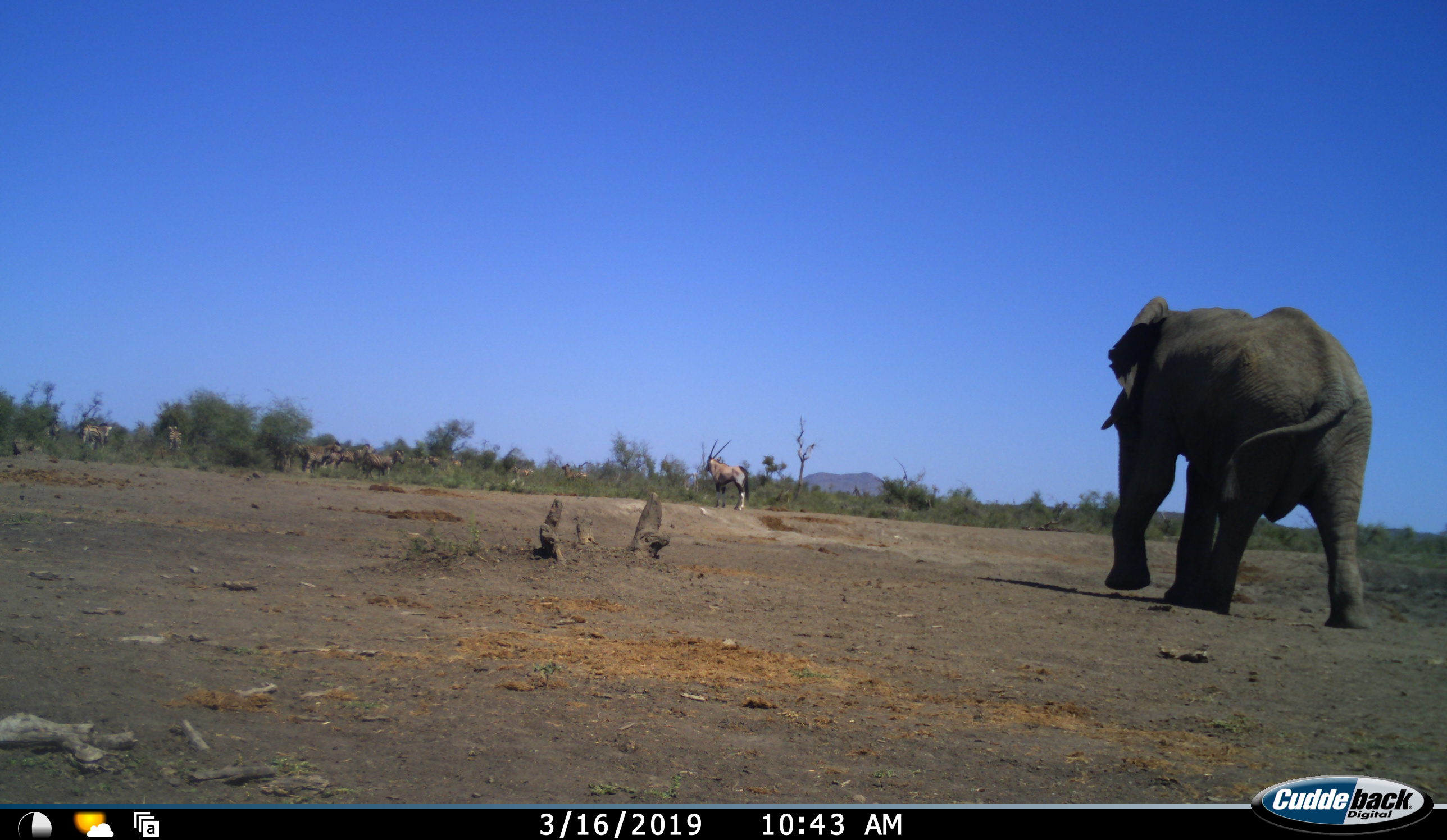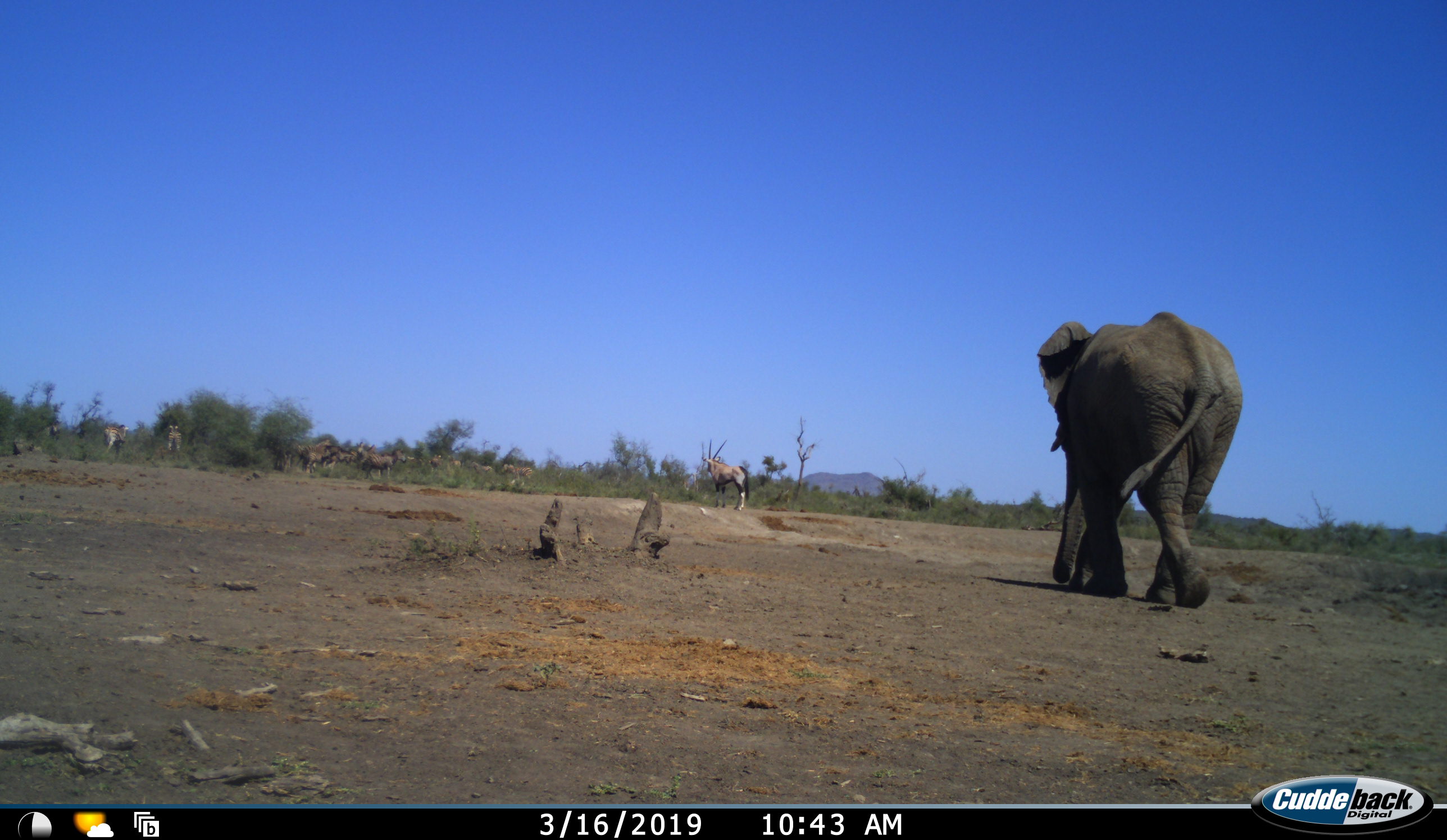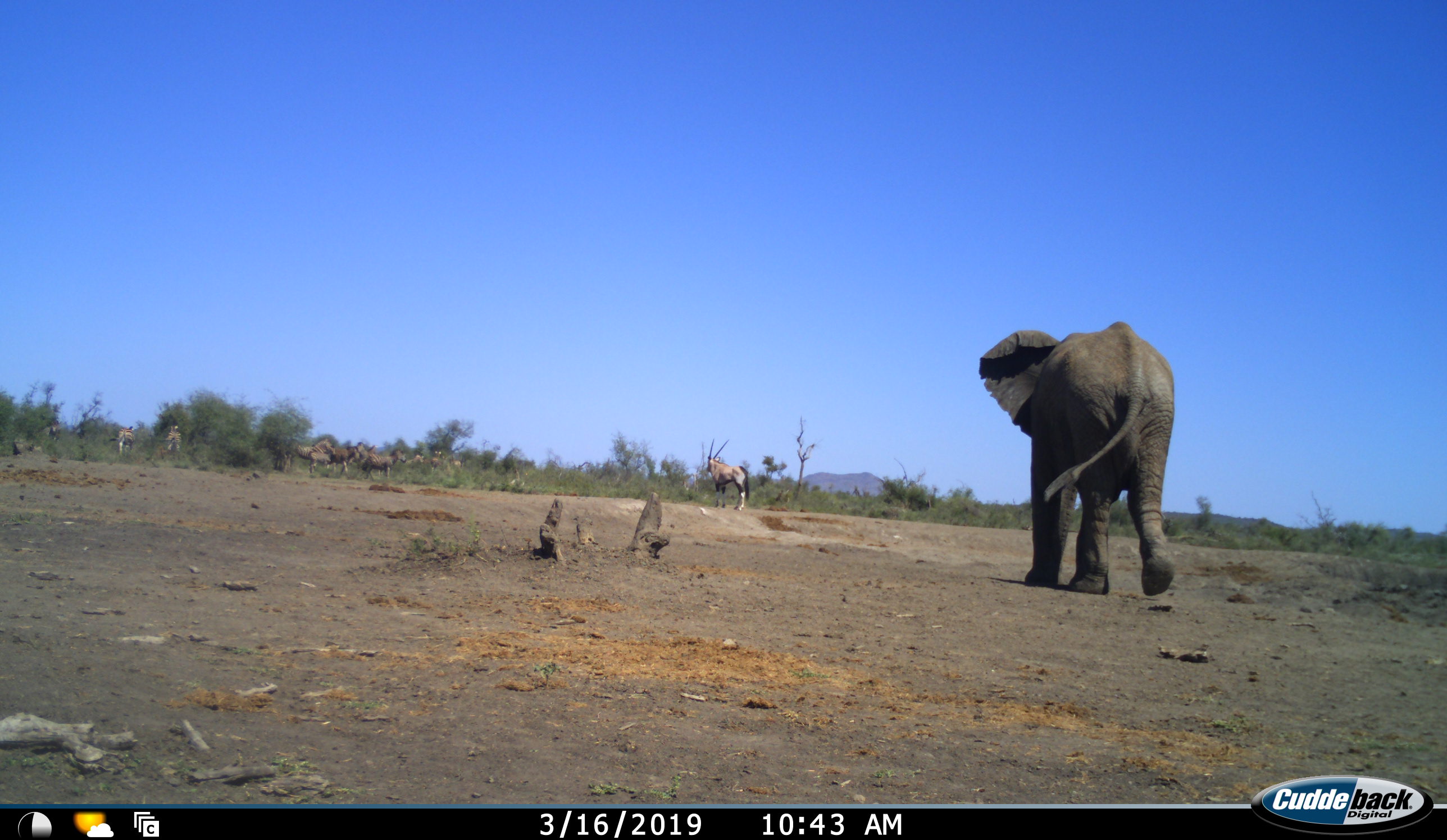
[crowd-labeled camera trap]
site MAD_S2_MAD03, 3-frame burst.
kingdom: Animalia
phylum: Chordata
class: Mammalia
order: Proboscidea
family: Elephantidae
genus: Loxodonta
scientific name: Loxodonta africana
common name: african bush elephant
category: elephant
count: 1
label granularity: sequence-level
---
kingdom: Animalia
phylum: Chordata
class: Mammalia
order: Artiodactyla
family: Bovidae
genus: Oryx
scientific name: Oryx gazella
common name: gemsbok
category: oryx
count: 1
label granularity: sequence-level